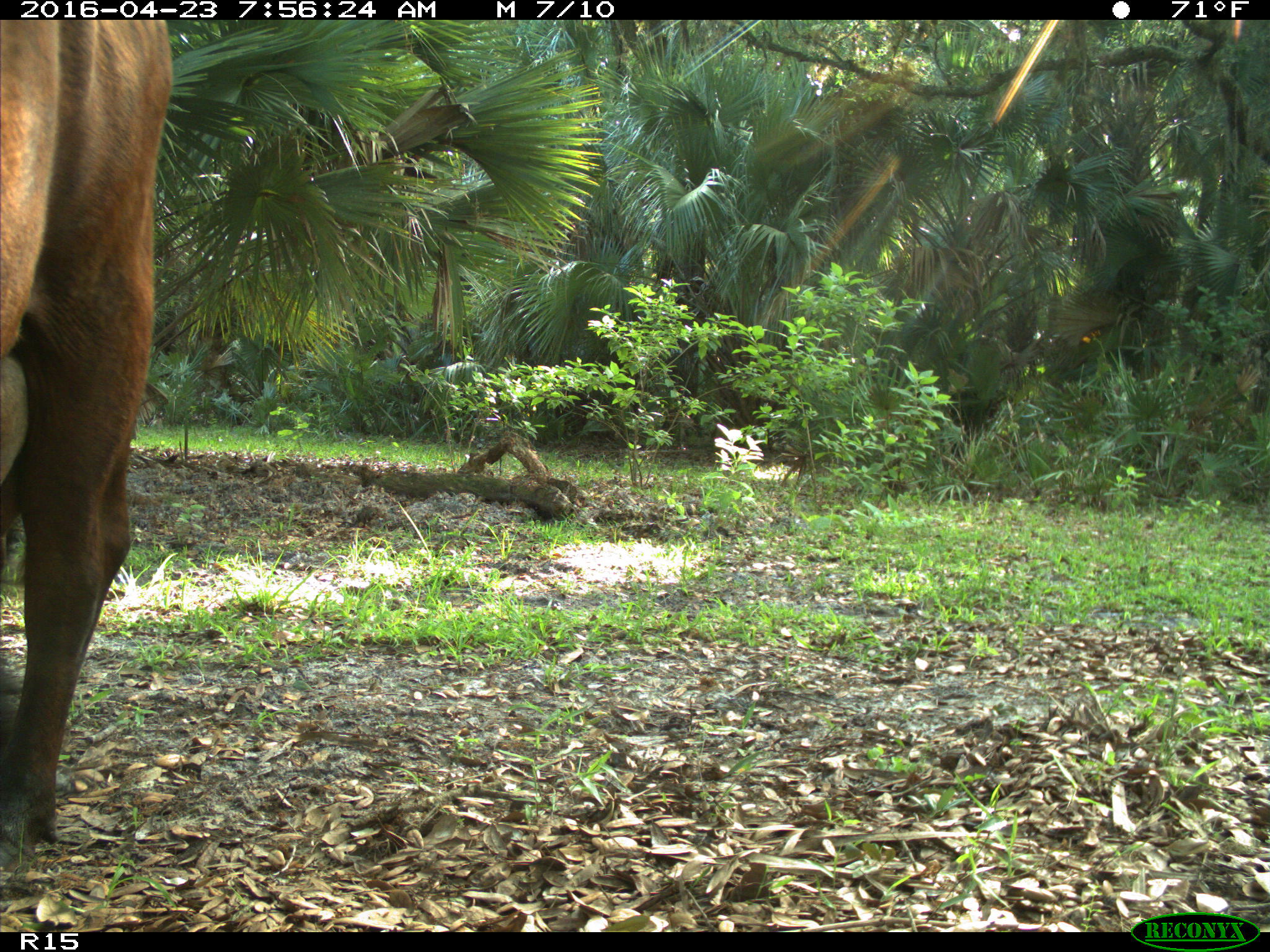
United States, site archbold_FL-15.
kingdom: Animalia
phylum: Chordata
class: Mammalia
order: Artiodactyla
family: Bovidae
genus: Bos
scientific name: Bos taurus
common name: domestic cow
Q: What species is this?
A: Bos taurus (domestic cow).